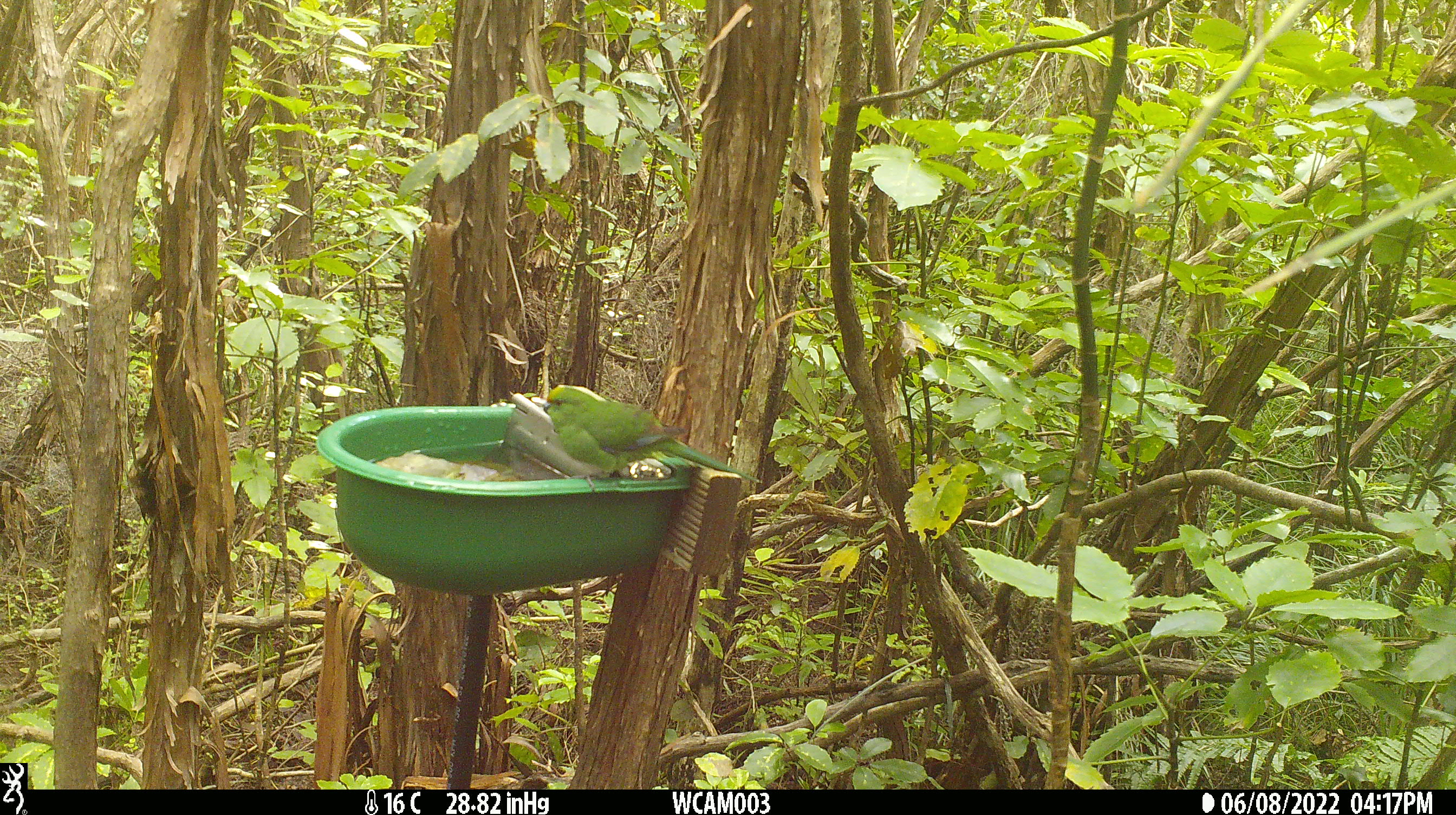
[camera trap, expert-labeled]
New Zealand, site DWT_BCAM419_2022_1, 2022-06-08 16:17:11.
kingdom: Animalia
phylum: Chordata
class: Aves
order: Psittaciformes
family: Psittaculidae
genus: Cyanoramphus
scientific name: Cyanoramphus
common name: parakeet